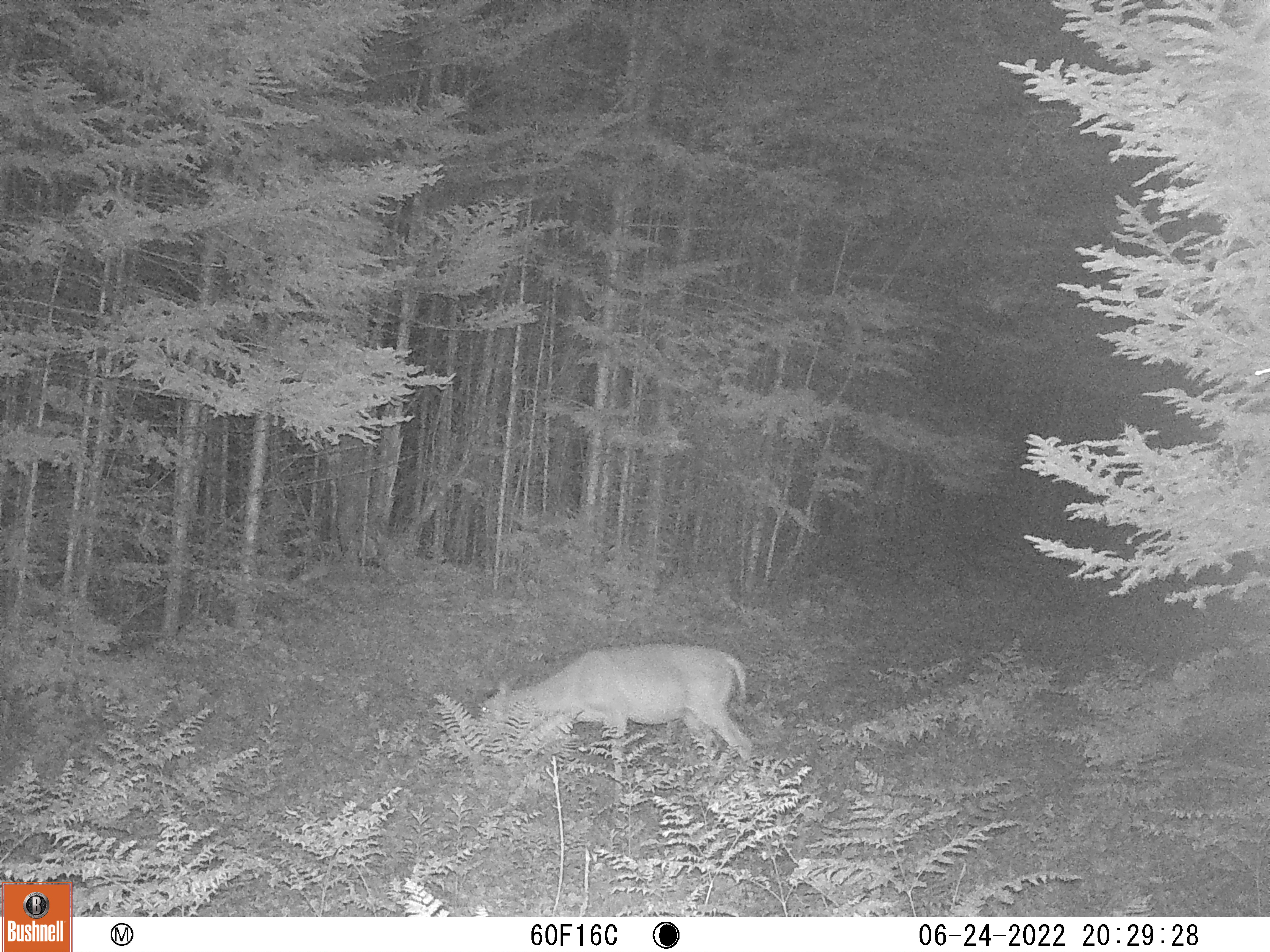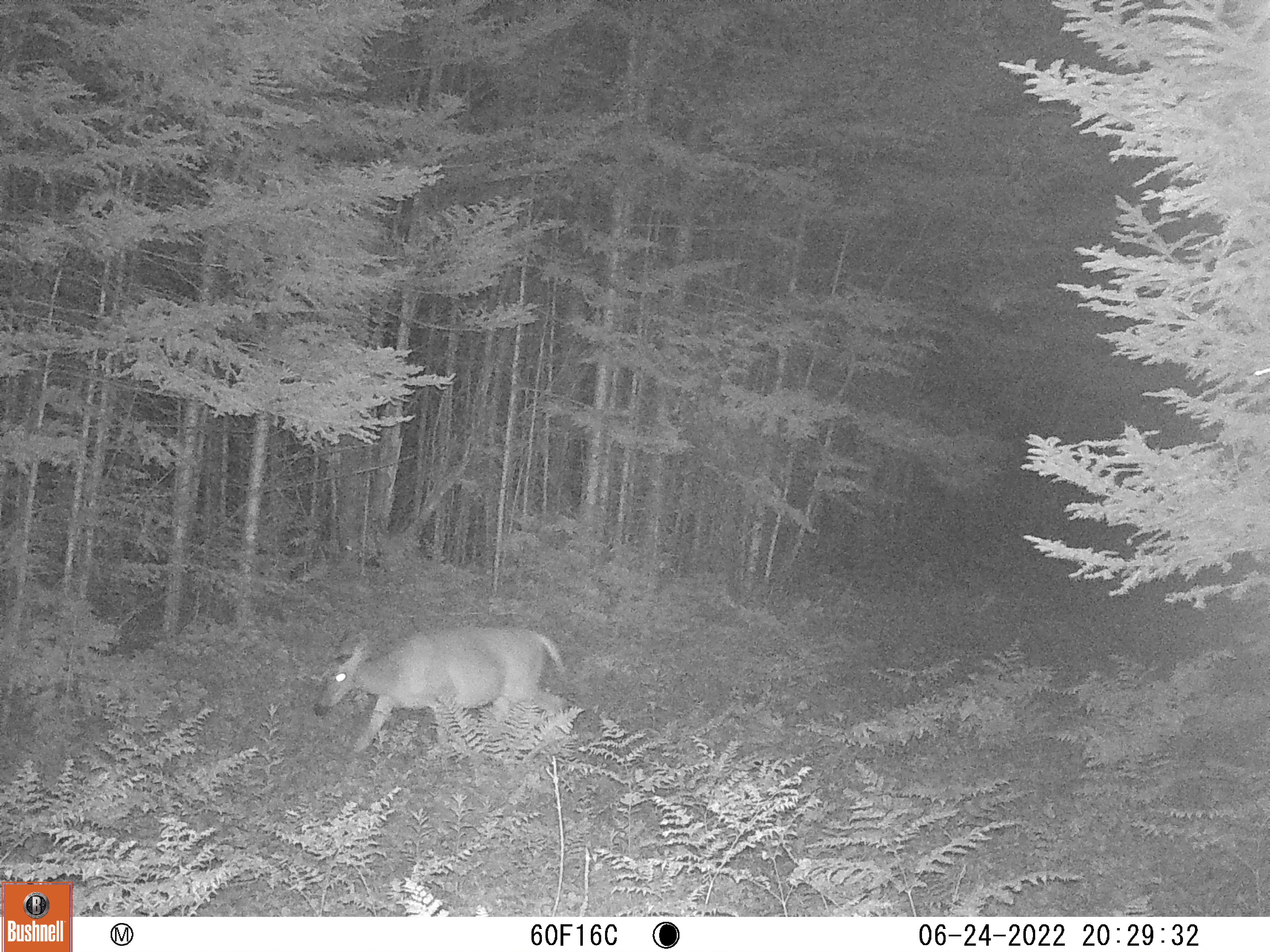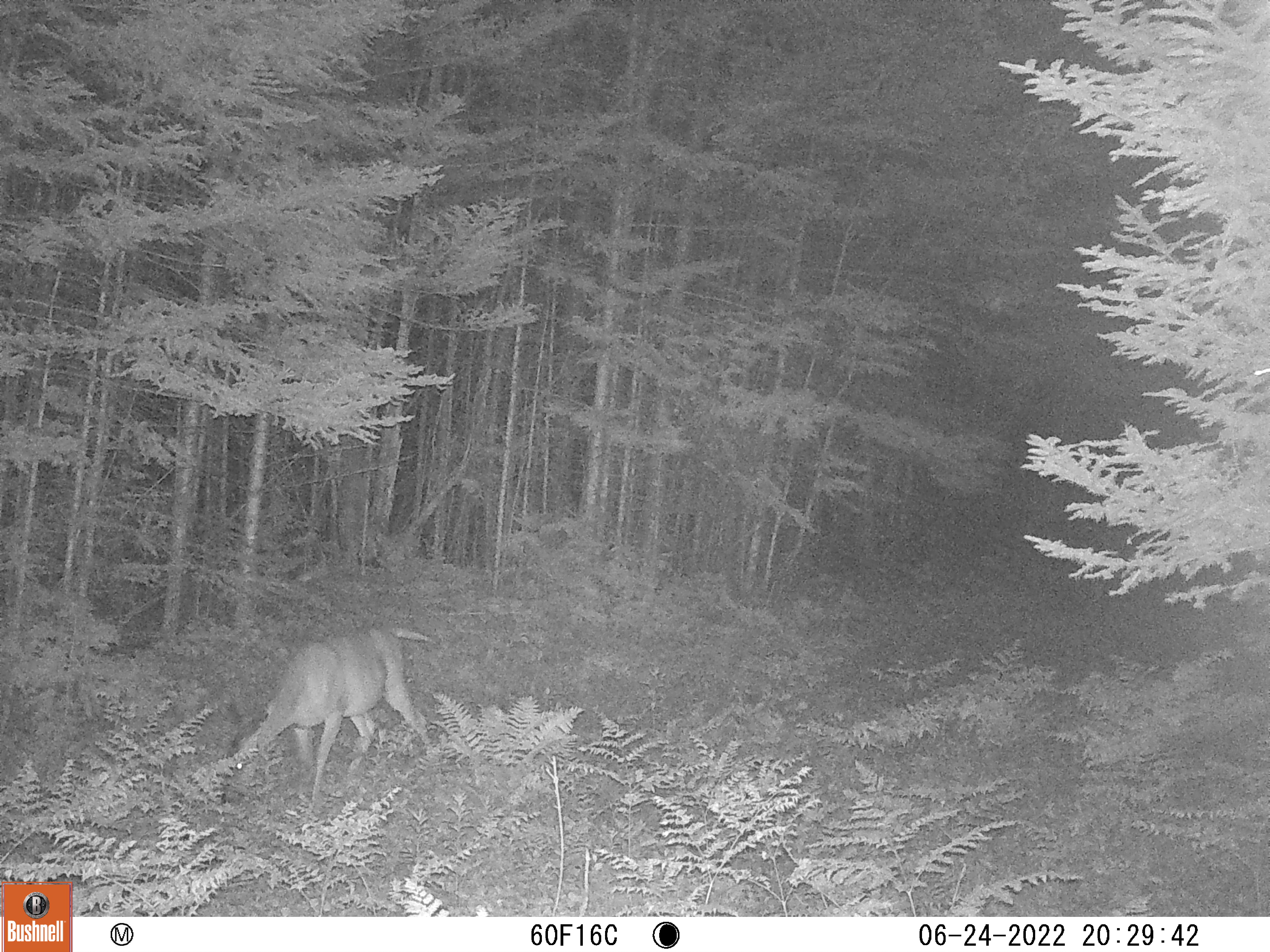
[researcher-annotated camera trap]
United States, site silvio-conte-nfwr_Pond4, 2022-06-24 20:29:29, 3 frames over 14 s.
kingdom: Animalia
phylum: Chordata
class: Mammalia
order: Artiodactyla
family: Cervidae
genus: Odocoileus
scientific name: Odocoileus virginianus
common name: white-tailed deer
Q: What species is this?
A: White-tailed deer (Odocoileus virginianus).